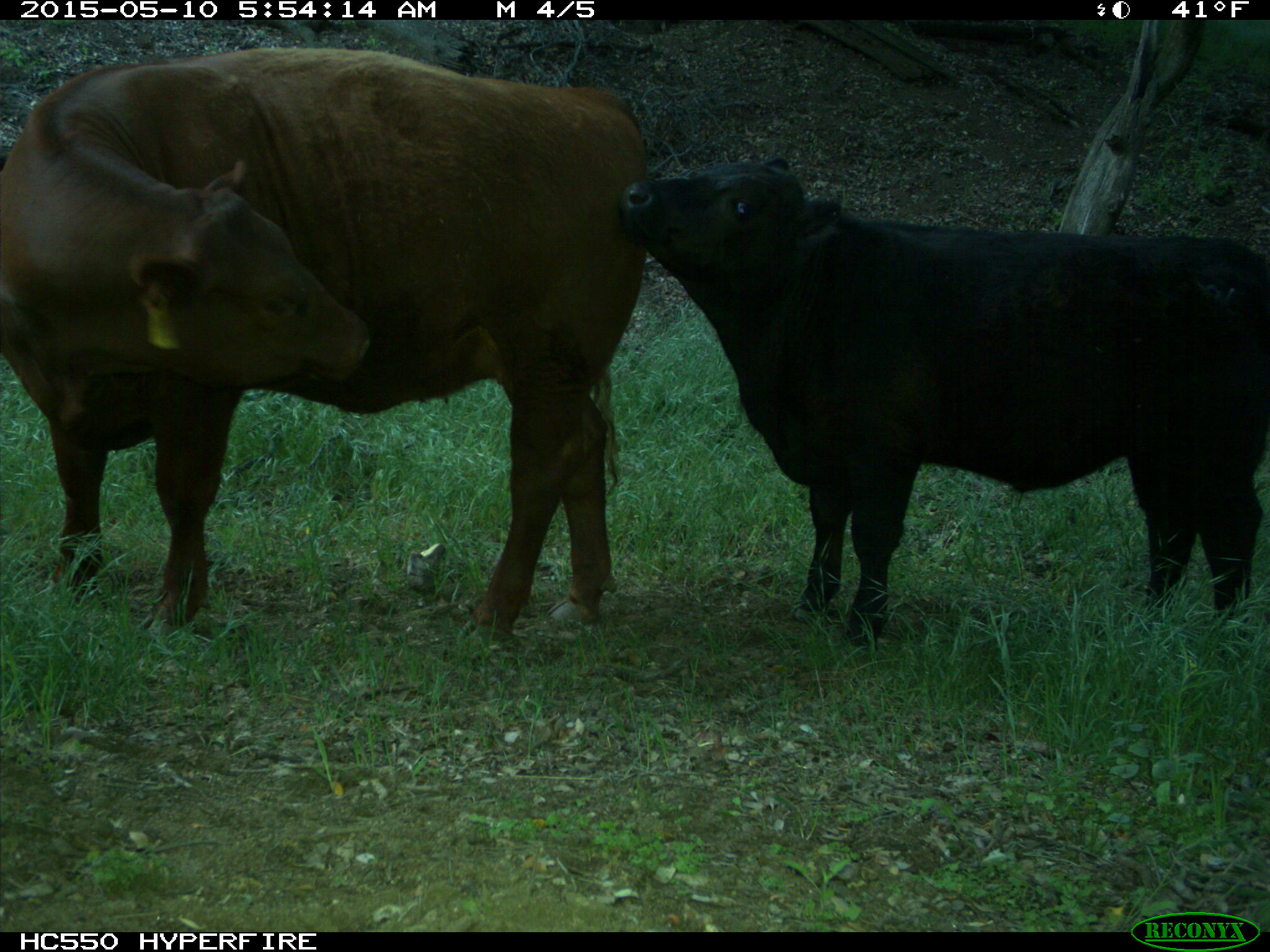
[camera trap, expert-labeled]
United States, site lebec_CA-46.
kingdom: Animalia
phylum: Chordata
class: Mammalia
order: Artiodactyla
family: Bovidae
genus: Bos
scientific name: Bos taurus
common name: domestic cow